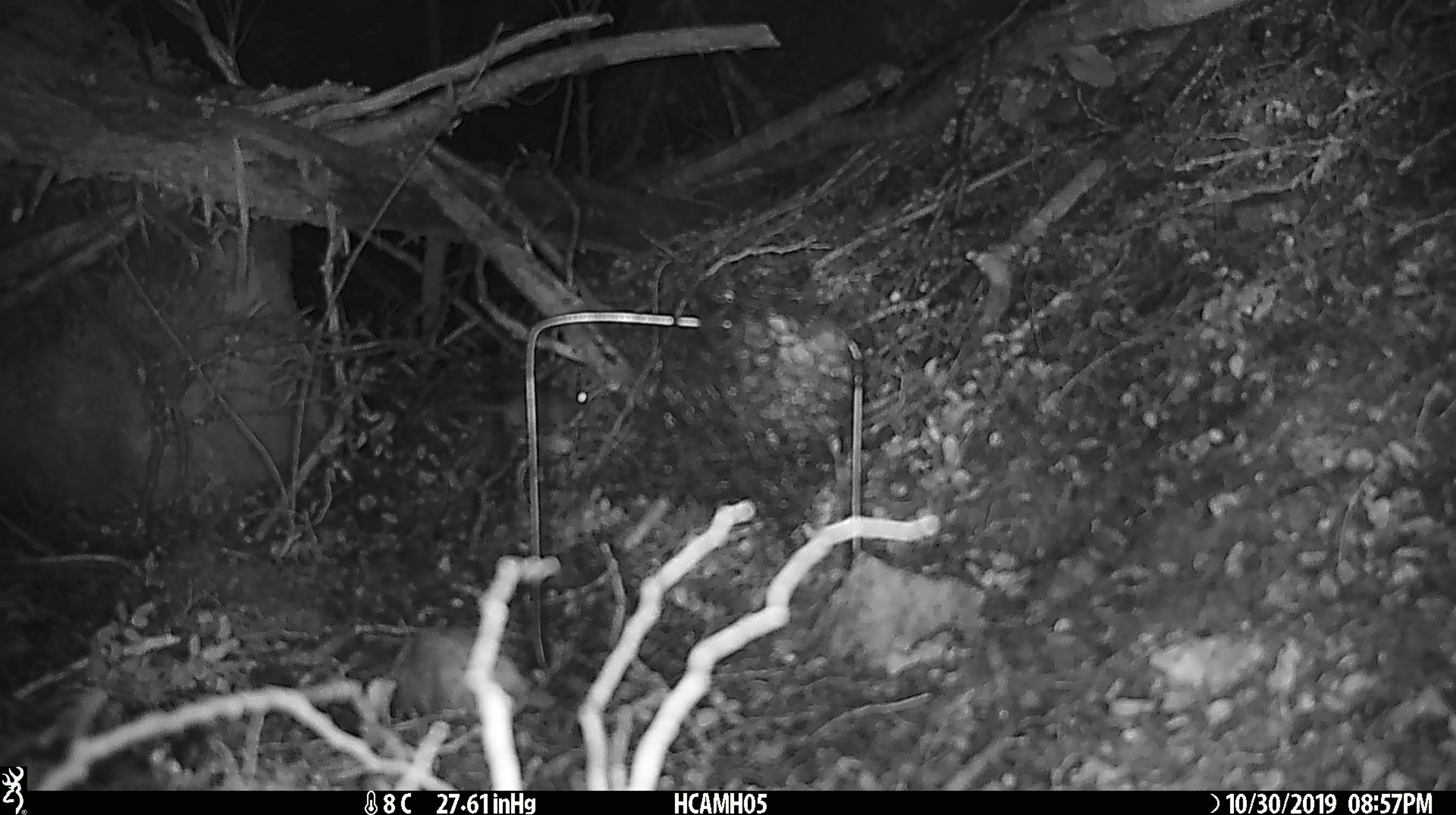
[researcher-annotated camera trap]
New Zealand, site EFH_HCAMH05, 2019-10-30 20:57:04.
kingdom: Animalia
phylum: Chordata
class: Mammalia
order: Rodentia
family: Muridae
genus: Mus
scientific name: Mus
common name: mouse